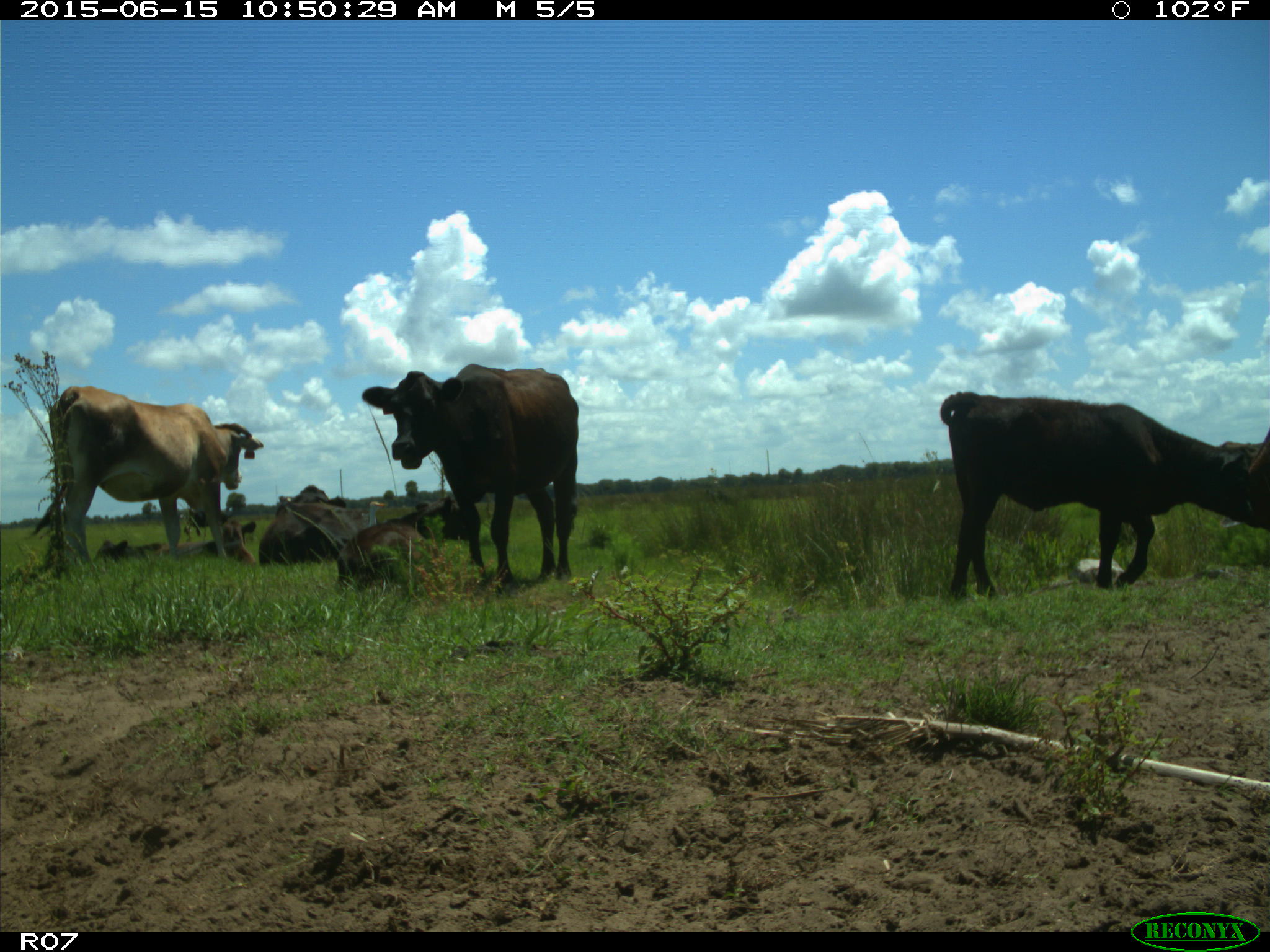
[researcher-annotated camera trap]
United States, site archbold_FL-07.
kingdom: Animalia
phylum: Chordata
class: Mammalia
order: Artiodactyla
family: Bovidae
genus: Bos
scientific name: Bos taurus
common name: domestic cow